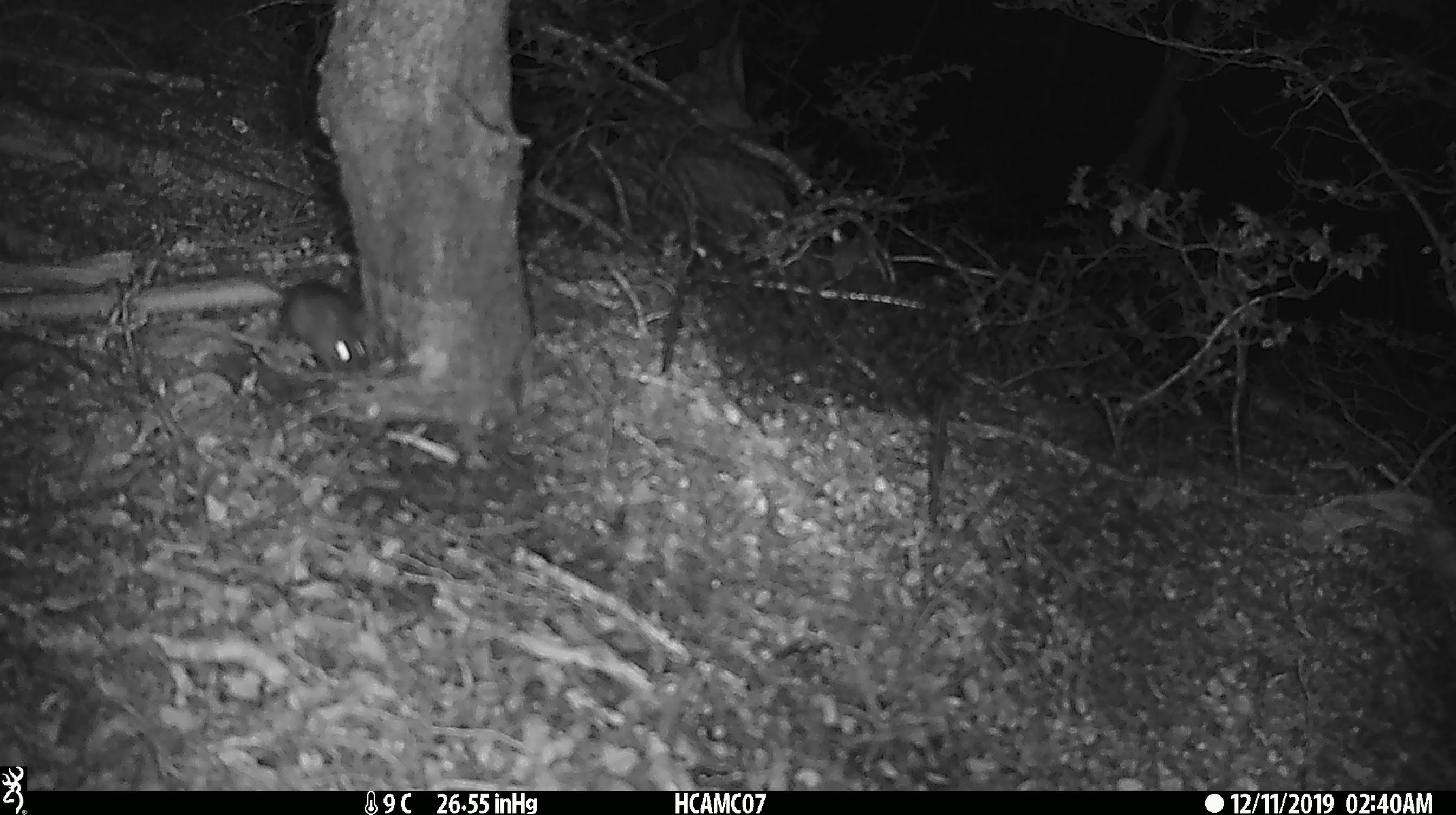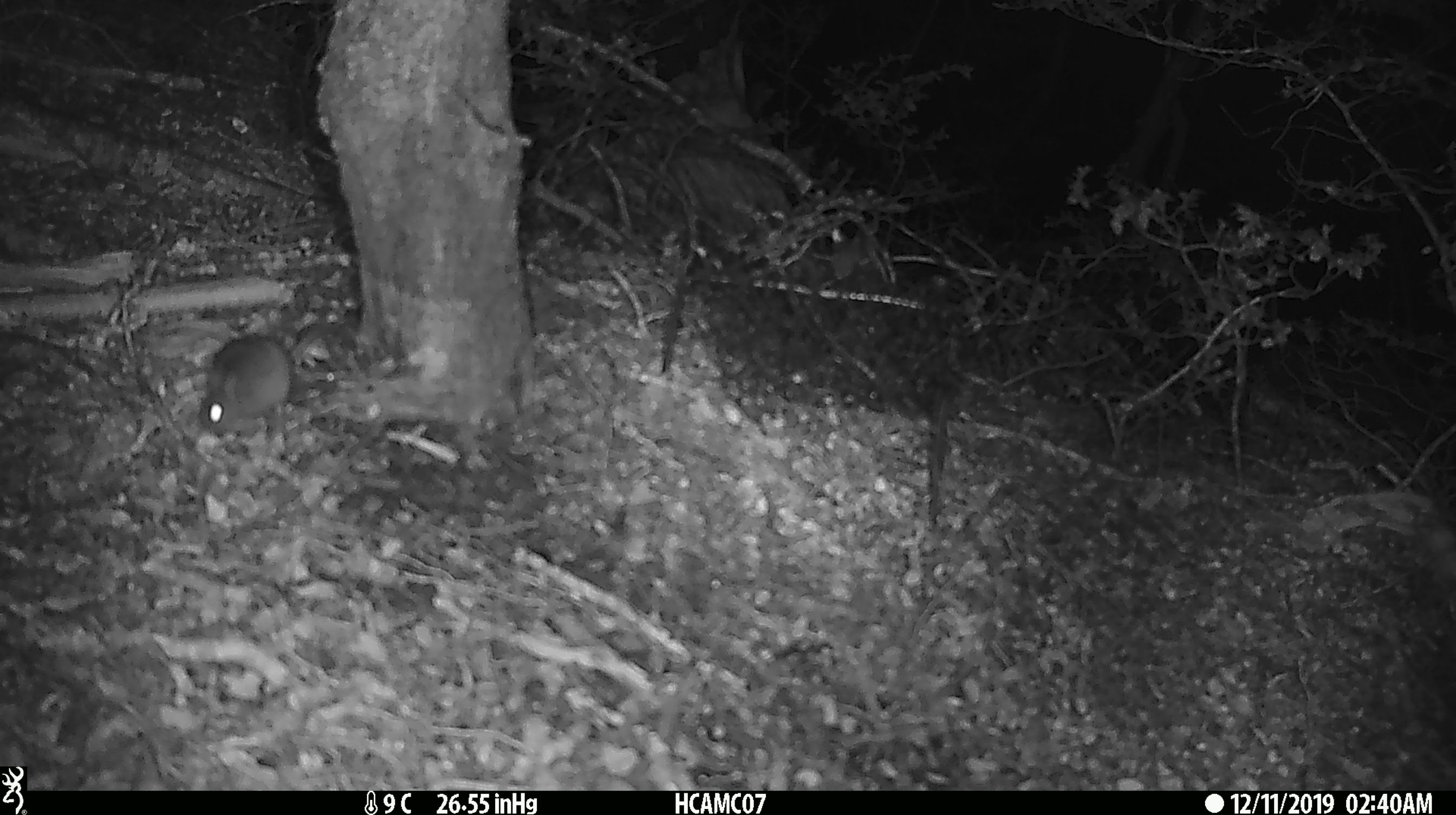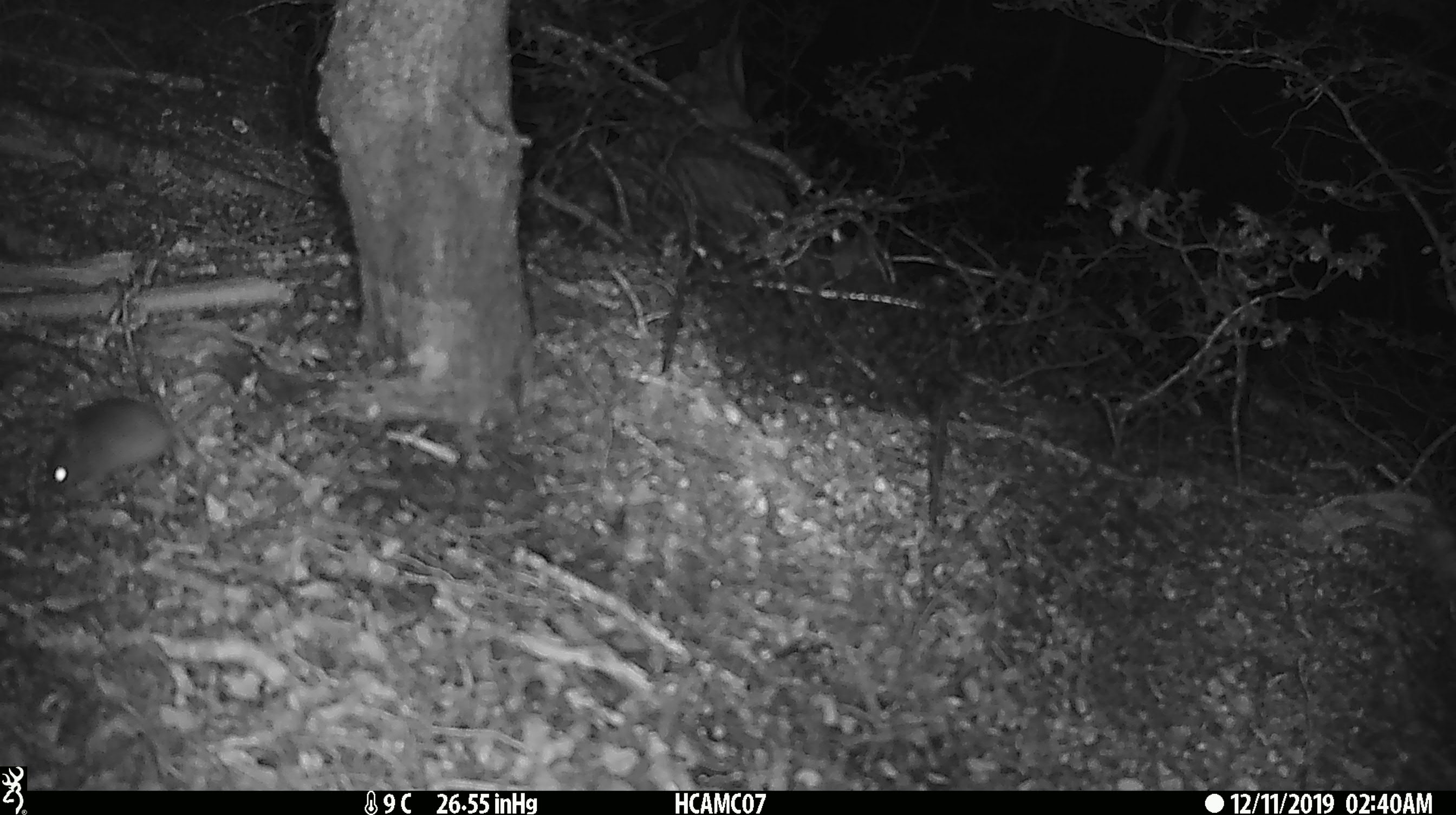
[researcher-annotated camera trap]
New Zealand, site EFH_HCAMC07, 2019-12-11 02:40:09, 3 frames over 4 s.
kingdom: Animalia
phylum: Chordata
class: Mammalia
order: Rodentia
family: Muridae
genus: Mus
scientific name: Mus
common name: mouse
Mouse (Mus).